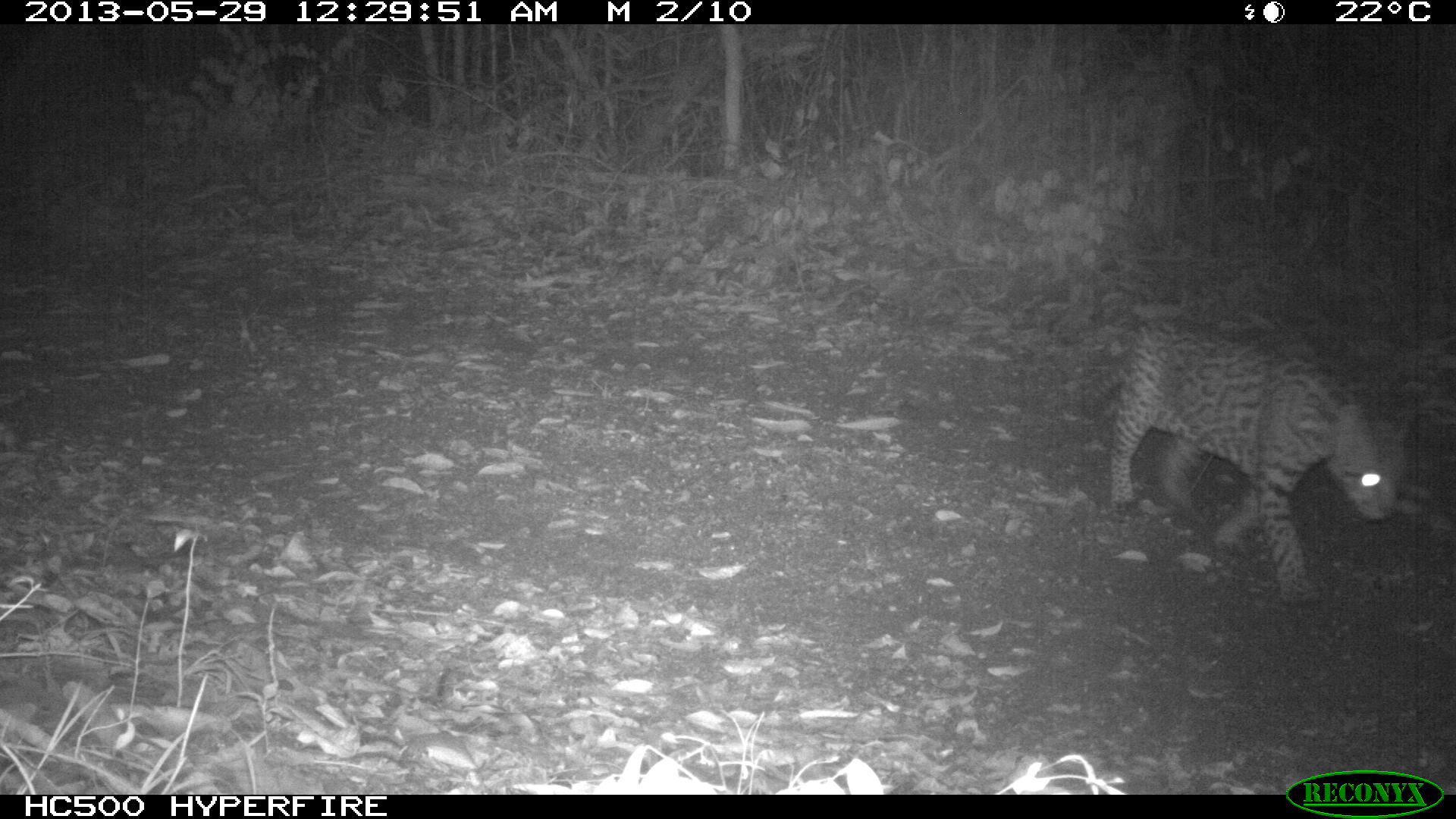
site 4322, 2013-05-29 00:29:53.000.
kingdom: Animalia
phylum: Chordata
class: Mammalia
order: Carnivora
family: Felidae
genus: Leopardus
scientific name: Leopardus pardalis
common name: ocelot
Leopardus pardalis (ocelot), count 1.